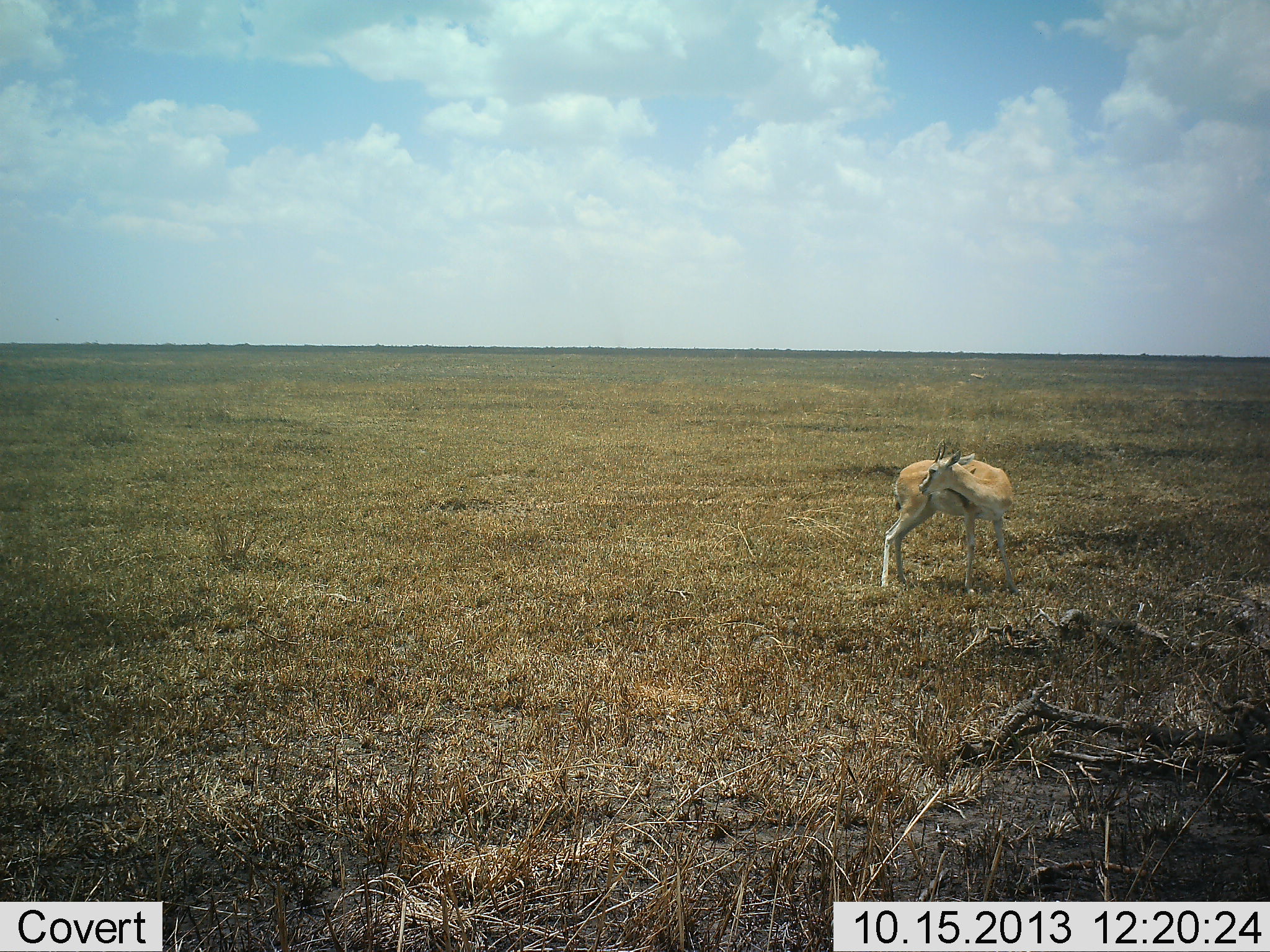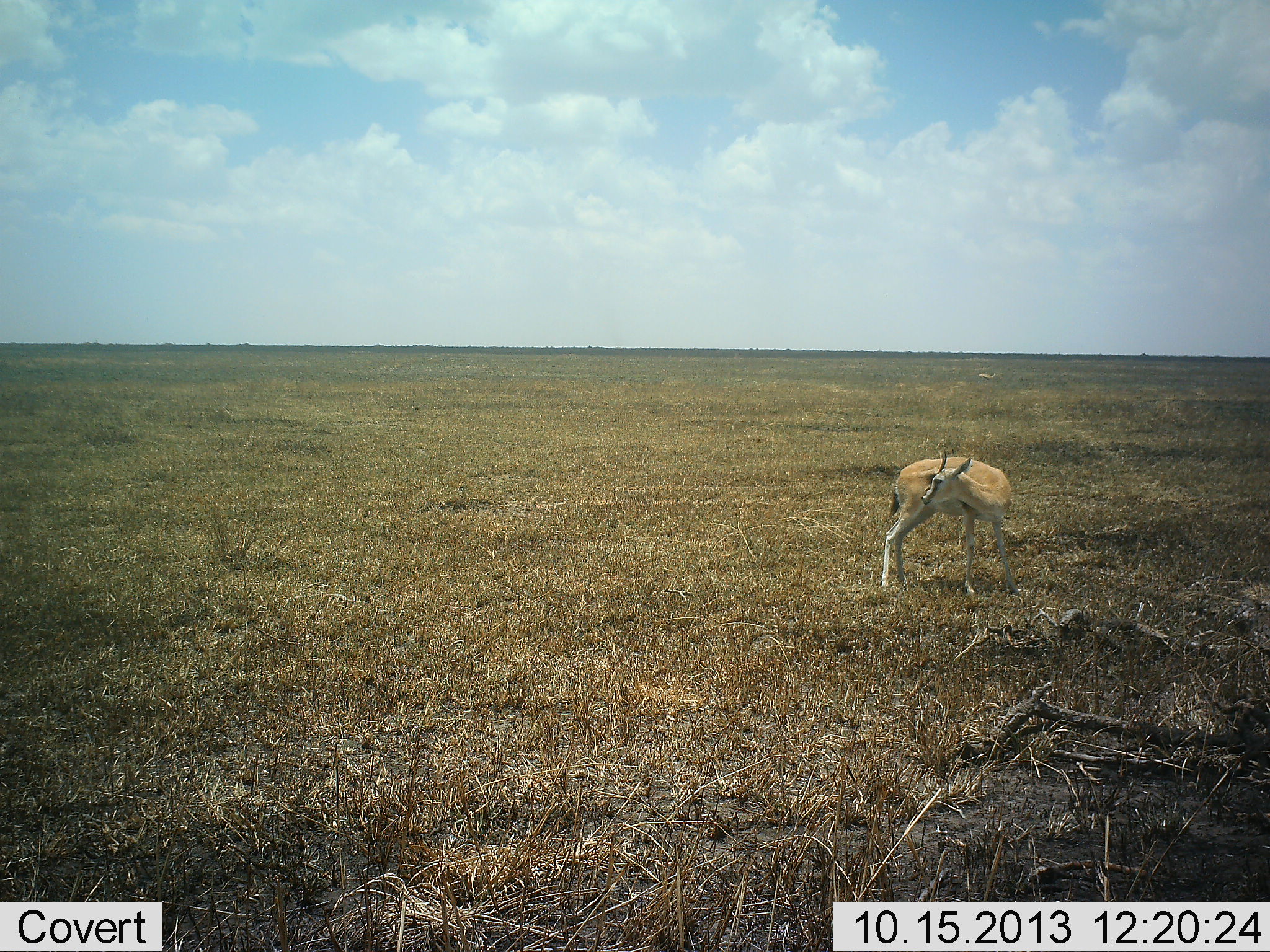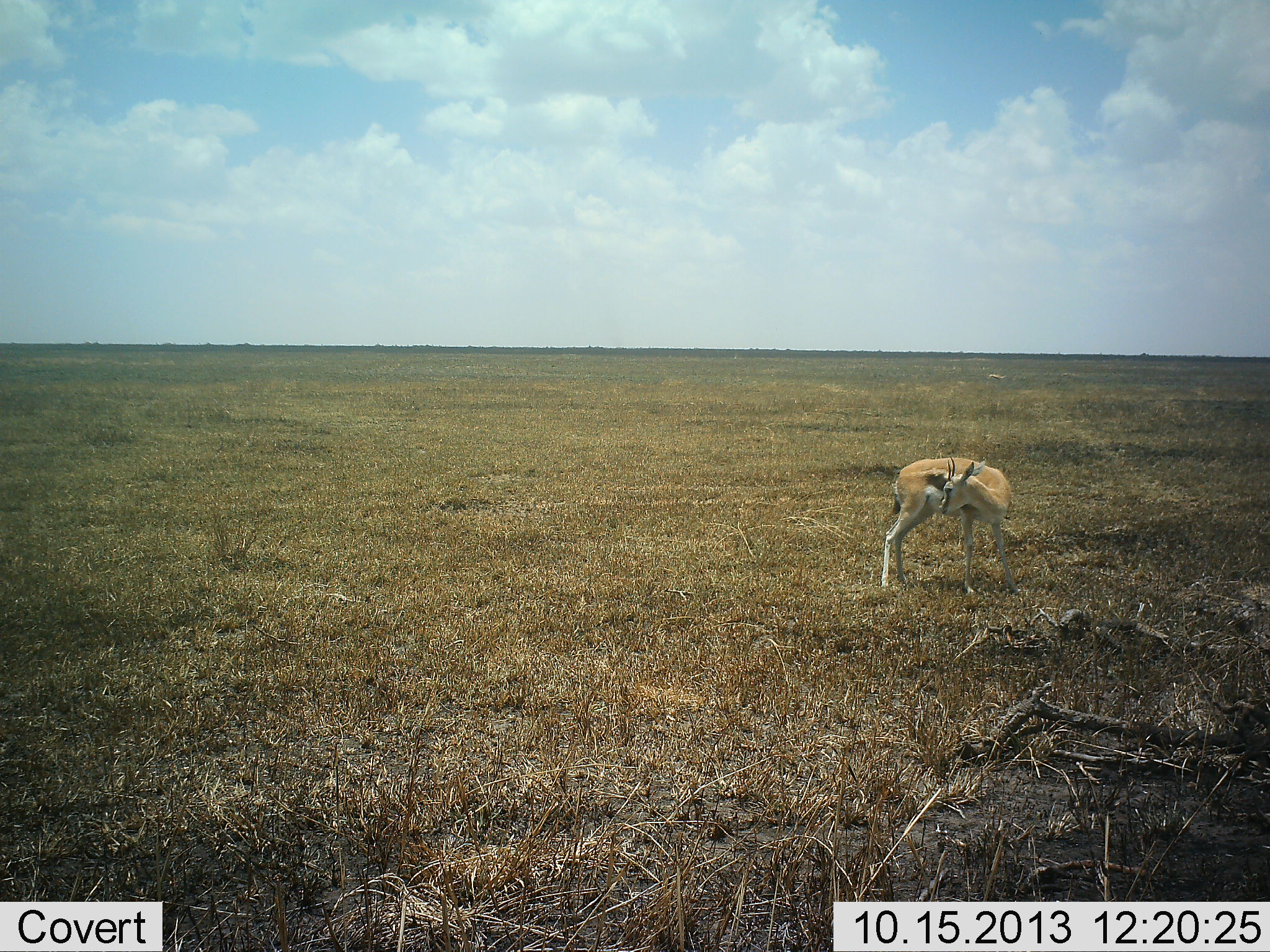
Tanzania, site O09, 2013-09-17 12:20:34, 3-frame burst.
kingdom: Animalia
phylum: Chordata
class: Mammalia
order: Artiodactyla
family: Bovidae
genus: Eudorcas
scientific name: Eudorcas thomsonii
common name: thomson's gazelle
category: gazellethomsons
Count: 1.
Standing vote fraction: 100%.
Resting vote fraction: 3%.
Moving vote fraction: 14%.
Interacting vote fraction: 0%.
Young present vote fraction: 0%.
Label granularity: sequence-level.